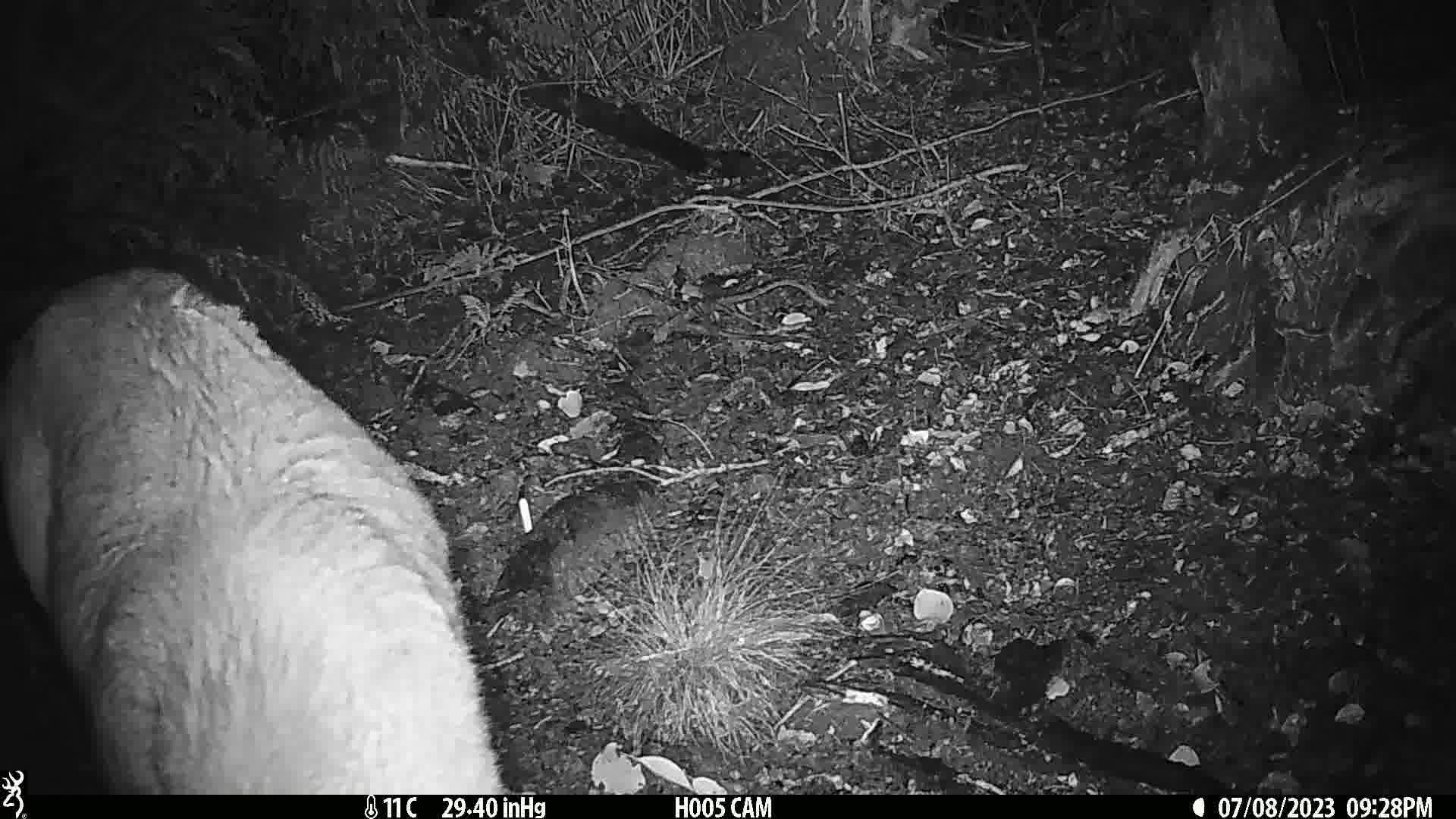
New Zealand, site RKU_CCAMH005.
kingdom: Animalia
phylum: Chordata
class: Mammalia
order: Artiodactyla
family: Cervidae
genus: Odocoileus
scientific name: Odocoileus virginianus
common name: white-tailed deer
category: white tailed deer